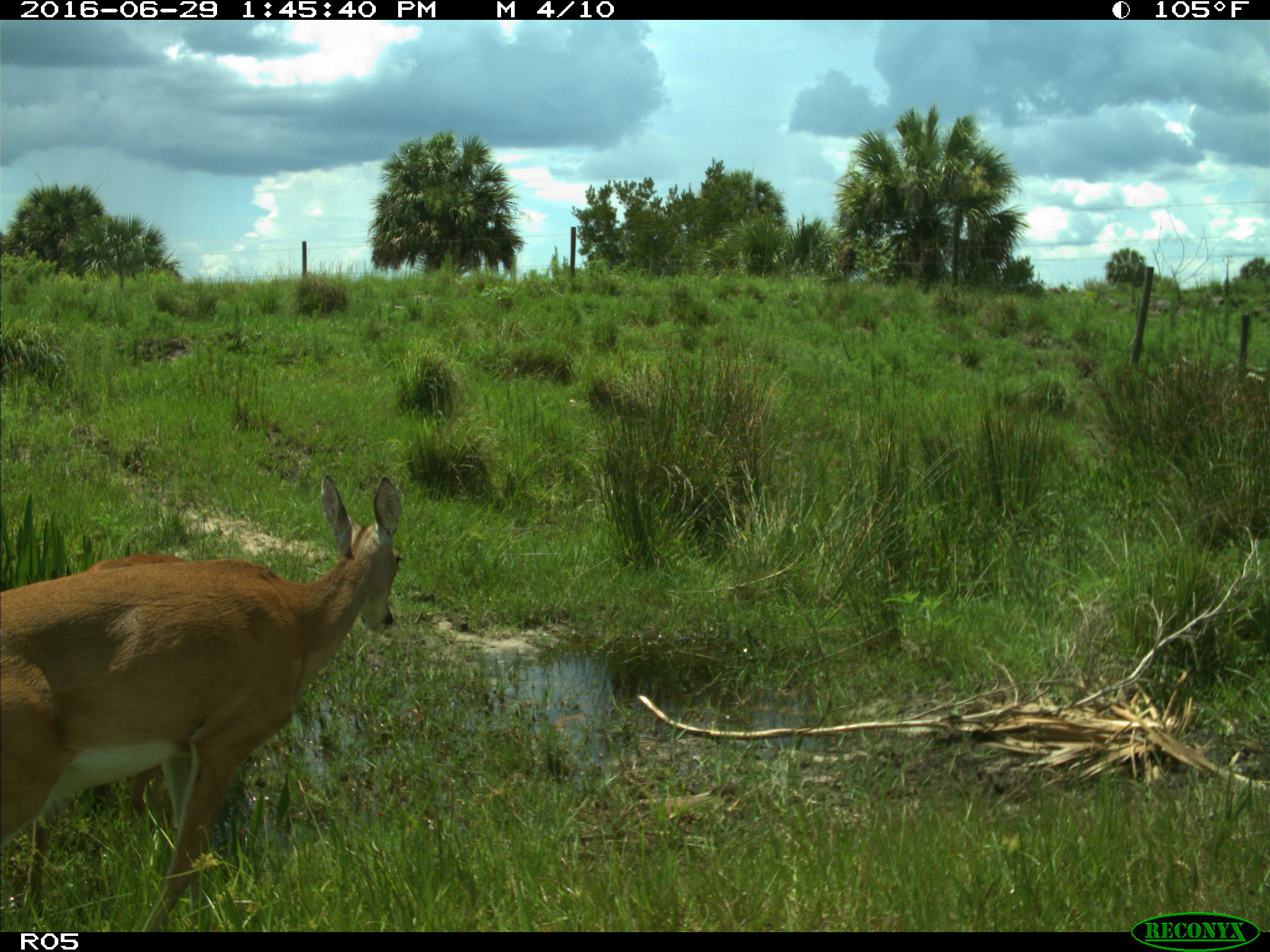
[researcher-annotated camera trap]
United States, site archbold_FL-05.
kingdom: Animalia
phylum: Chordata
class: Mammalia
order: Artiodactyla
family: Cervidae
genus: Odocoileus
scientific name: Odocoileus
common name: deer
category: unidentified deer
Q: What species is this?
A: Unidentified deer (deer) (Odocoileus).